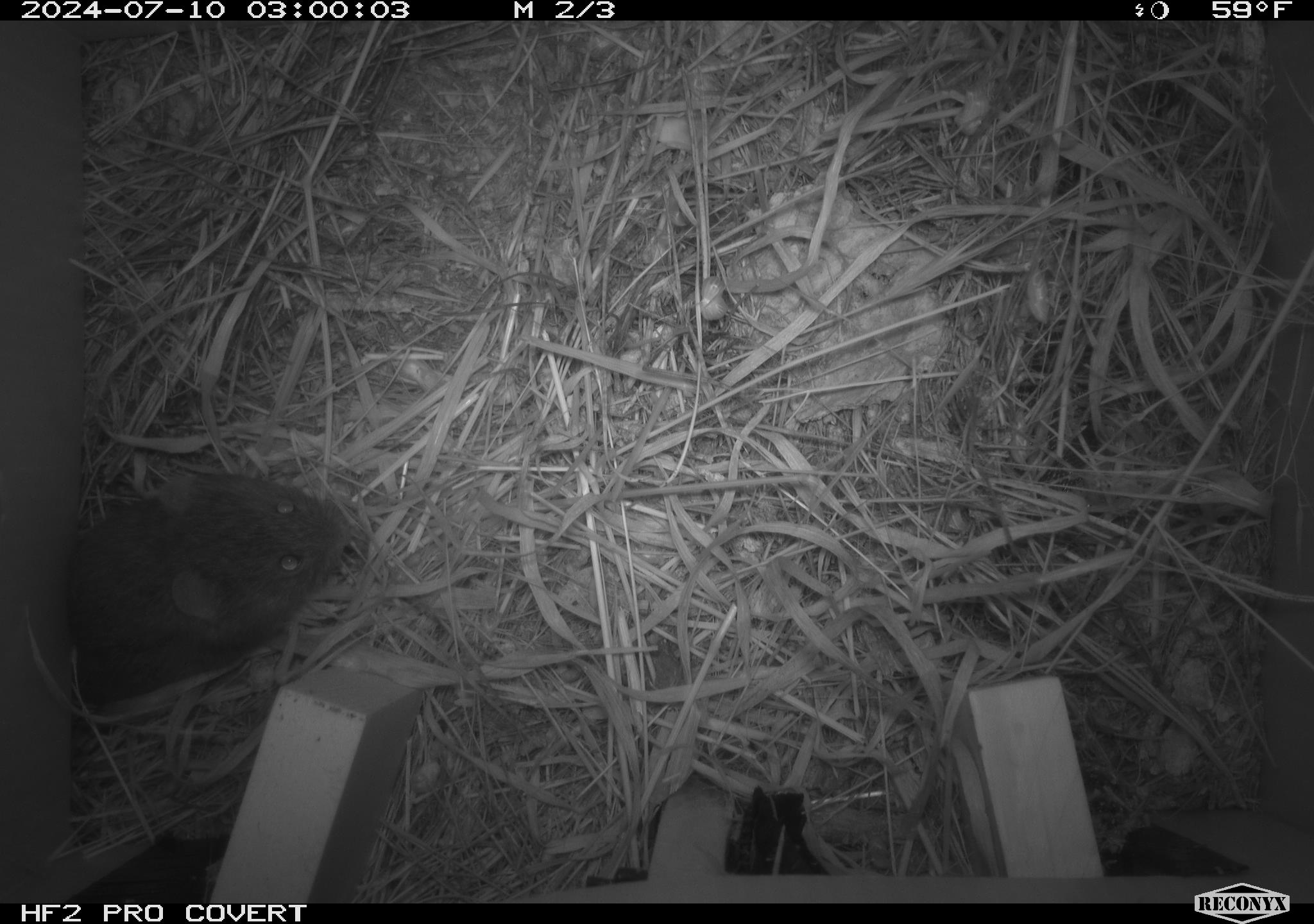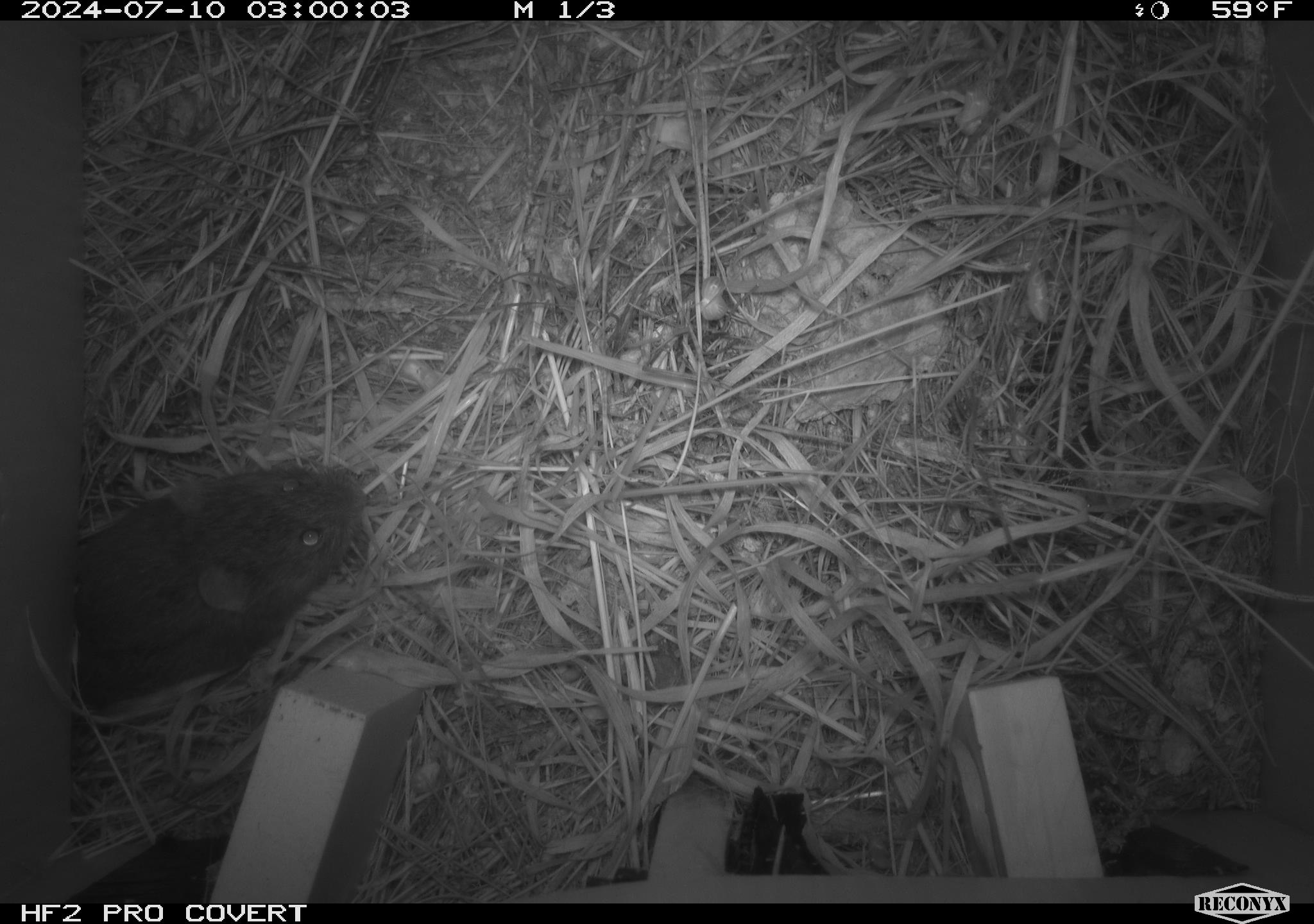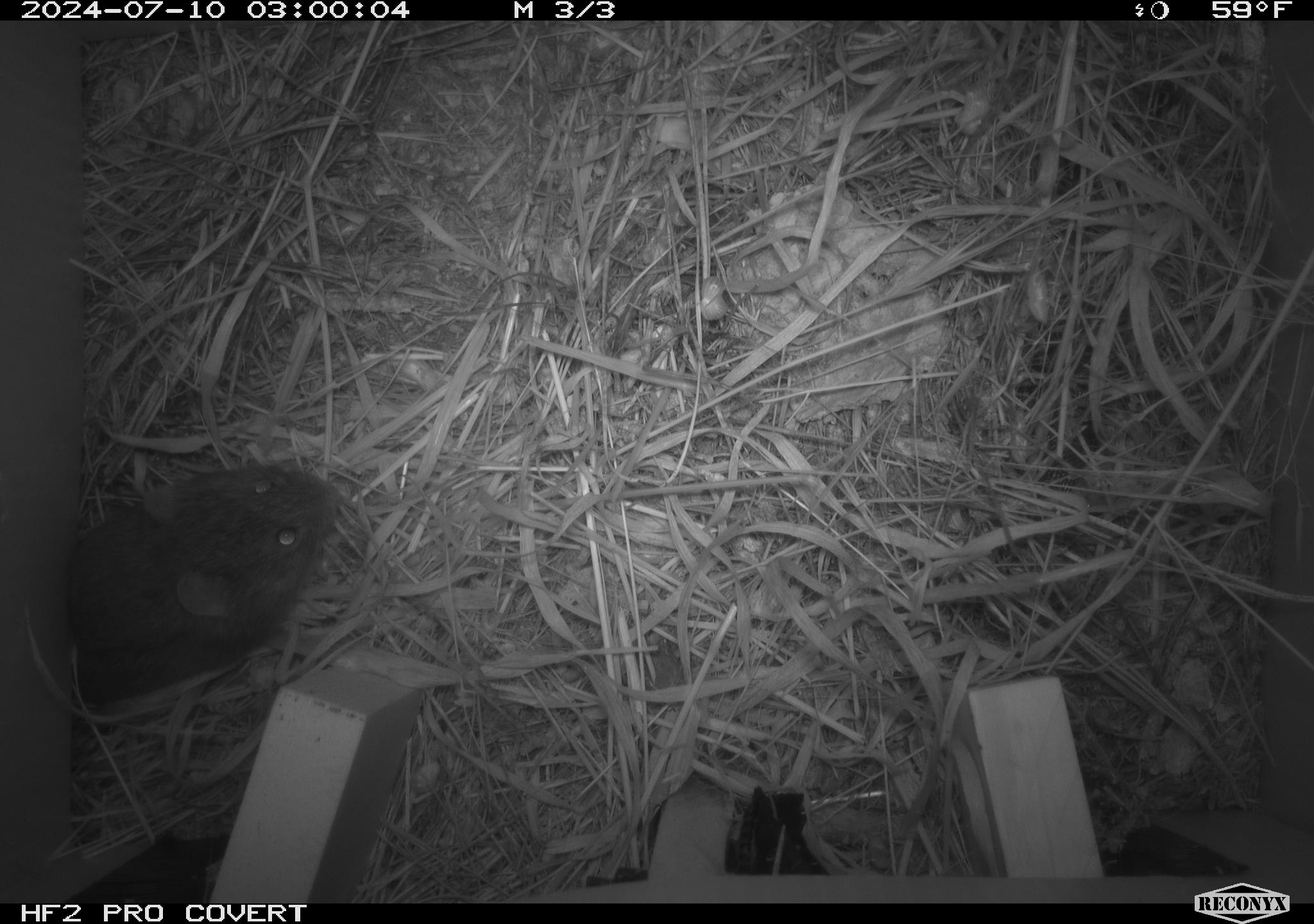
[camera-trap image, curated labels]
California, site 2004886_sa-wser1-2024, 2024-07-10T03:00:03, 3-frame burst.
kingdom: Animalia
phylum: Chordata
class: Mammalia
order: Rodentia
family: Cricetidae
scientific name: Arvicolinae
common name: voles, lemmings, and muskrats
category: arvicolinae subfamily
Arvicolinae subfamily (voles, lemmings, and muskrats) (Arvicolinae).